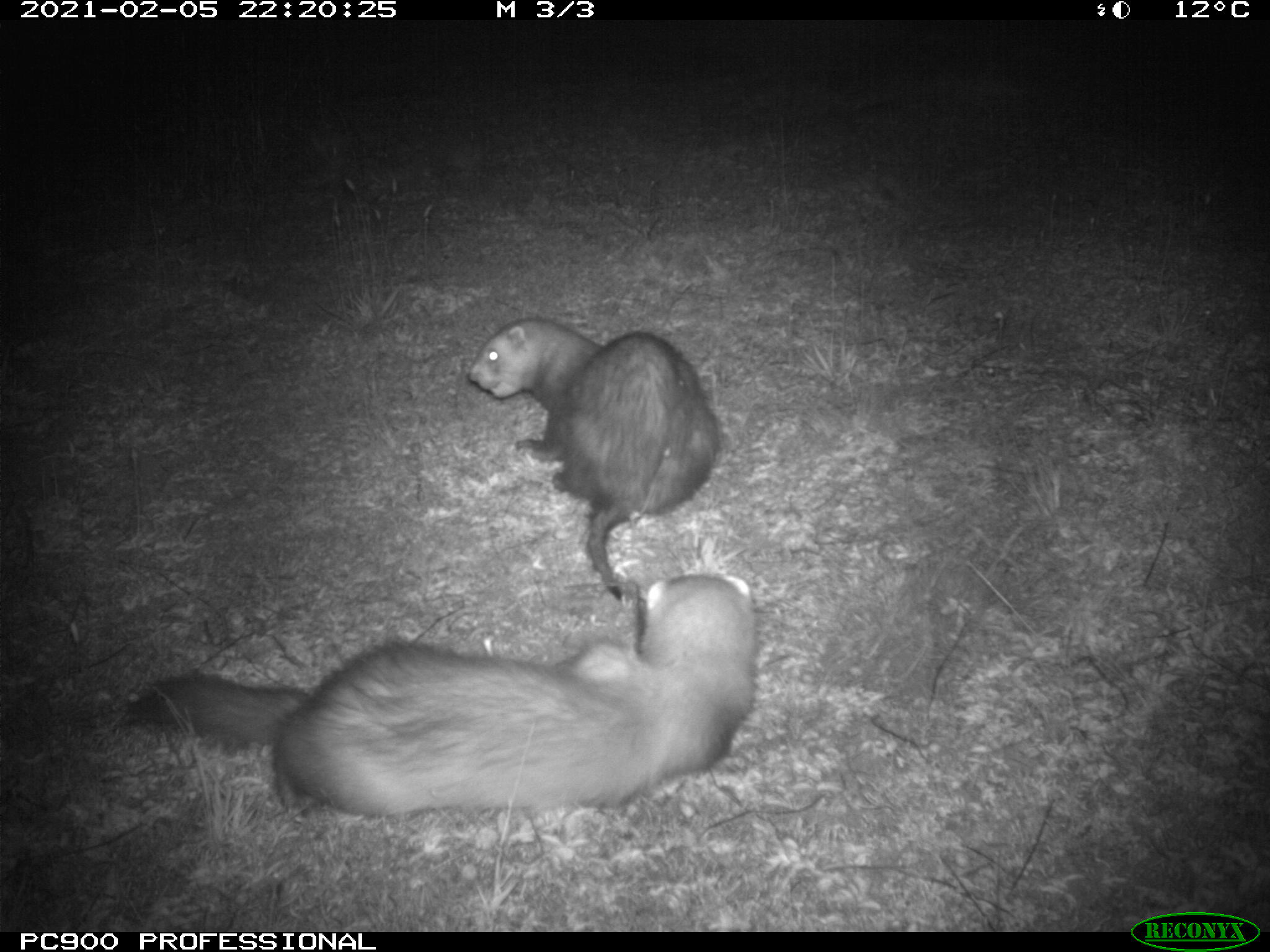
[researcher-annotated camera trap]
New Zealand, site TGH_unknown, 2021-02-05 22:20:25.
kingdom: Animalia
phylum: Chordata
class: Mammalia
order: Carnivora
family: Mustelidae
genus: Mustela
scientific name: Mustela furo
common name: ferret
Ferret (Mustela furo).